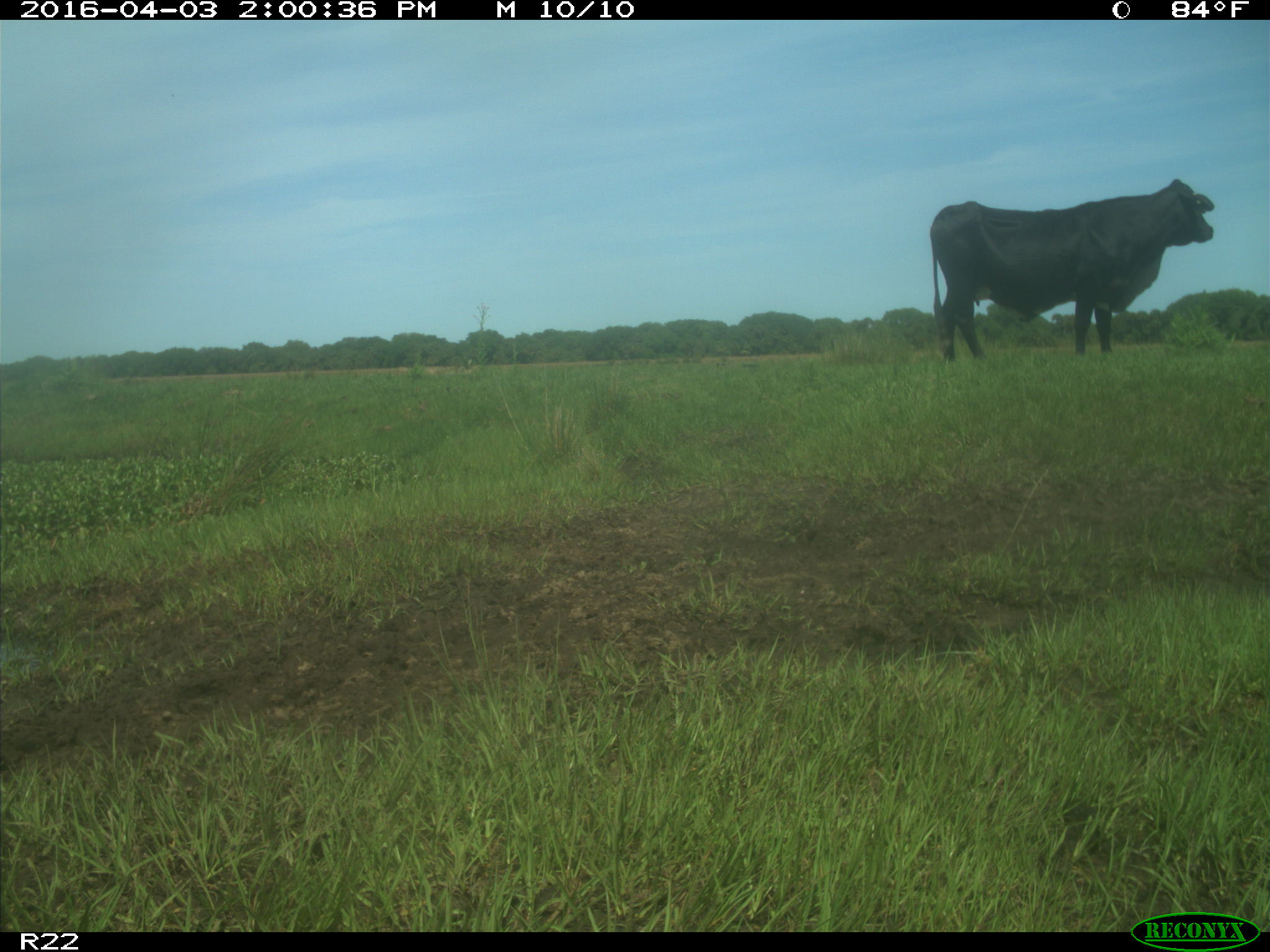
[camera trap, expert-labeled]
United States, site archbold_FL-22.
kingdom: Animalia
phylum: Chordata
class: Mammalia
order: Artiodactyla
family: Bovidae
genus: Bos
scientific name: Bos taurus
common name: domestic cow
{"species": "Bos taurus (domestic cow)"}